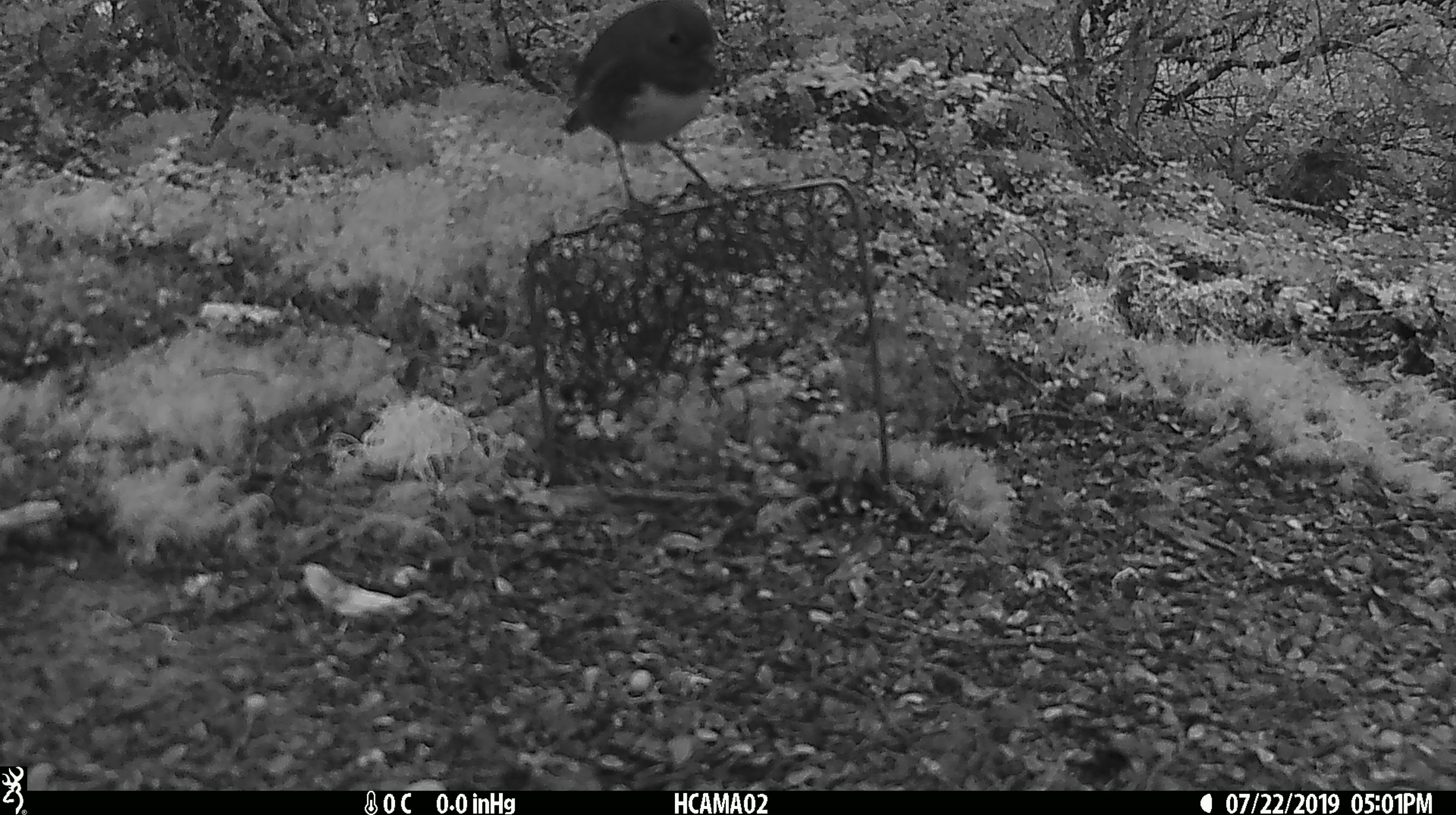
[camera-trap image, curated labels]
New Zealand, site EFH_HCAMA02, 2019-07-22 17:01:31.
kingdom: Animalia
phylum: Chordata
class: Aves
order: Passeriformes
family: Petroicidae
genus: Petroica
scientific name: Petroica australis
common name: new zealand robin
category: robin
Robin (new zealand robin) (Petroica australis).